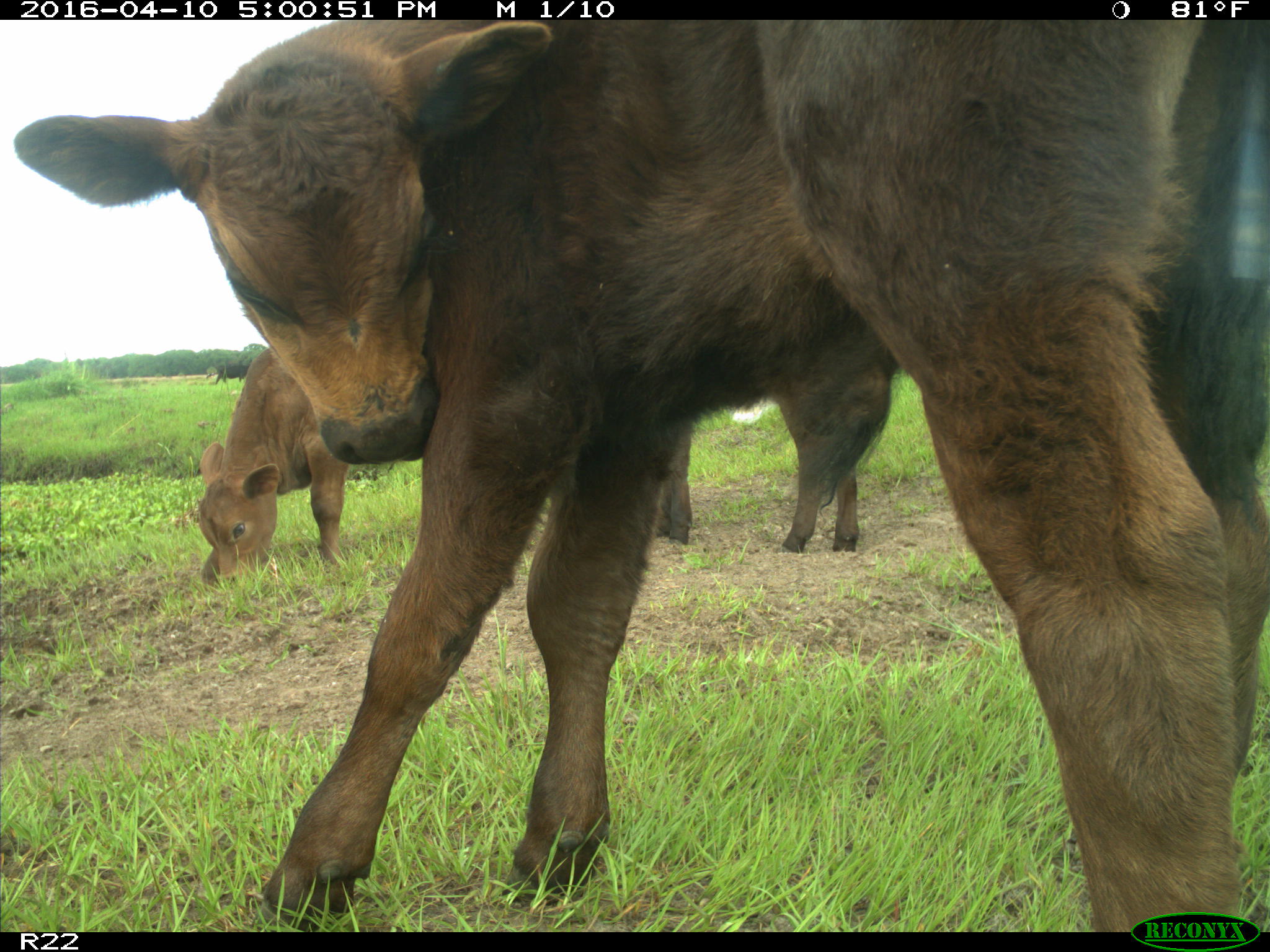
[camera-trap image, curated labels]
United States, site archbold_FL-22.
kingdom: Animalia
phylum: Chordata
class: Mammalia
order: Artiodactyla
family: Bovidae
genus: Bos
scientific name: Bos taurus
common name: domestic cow